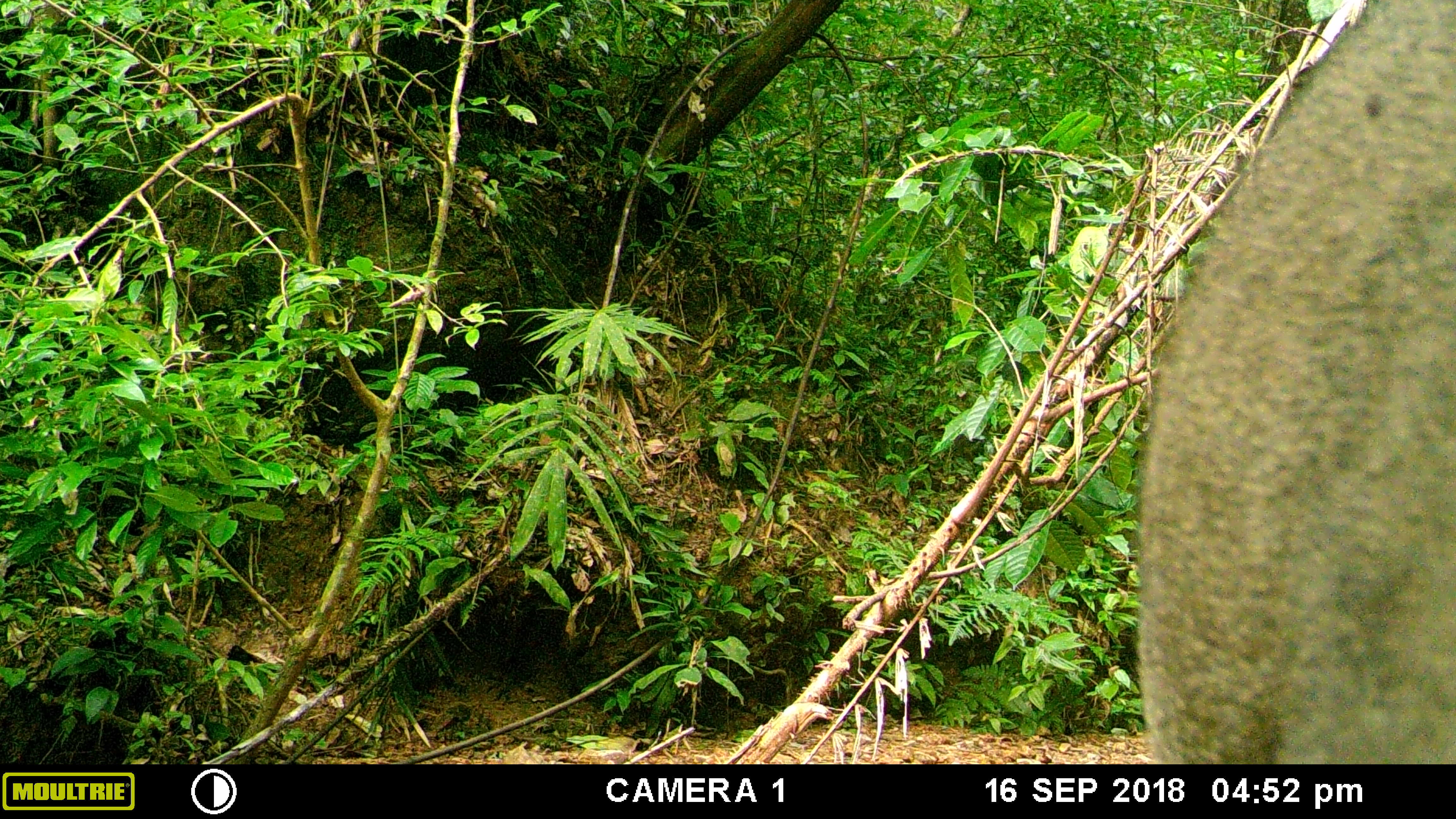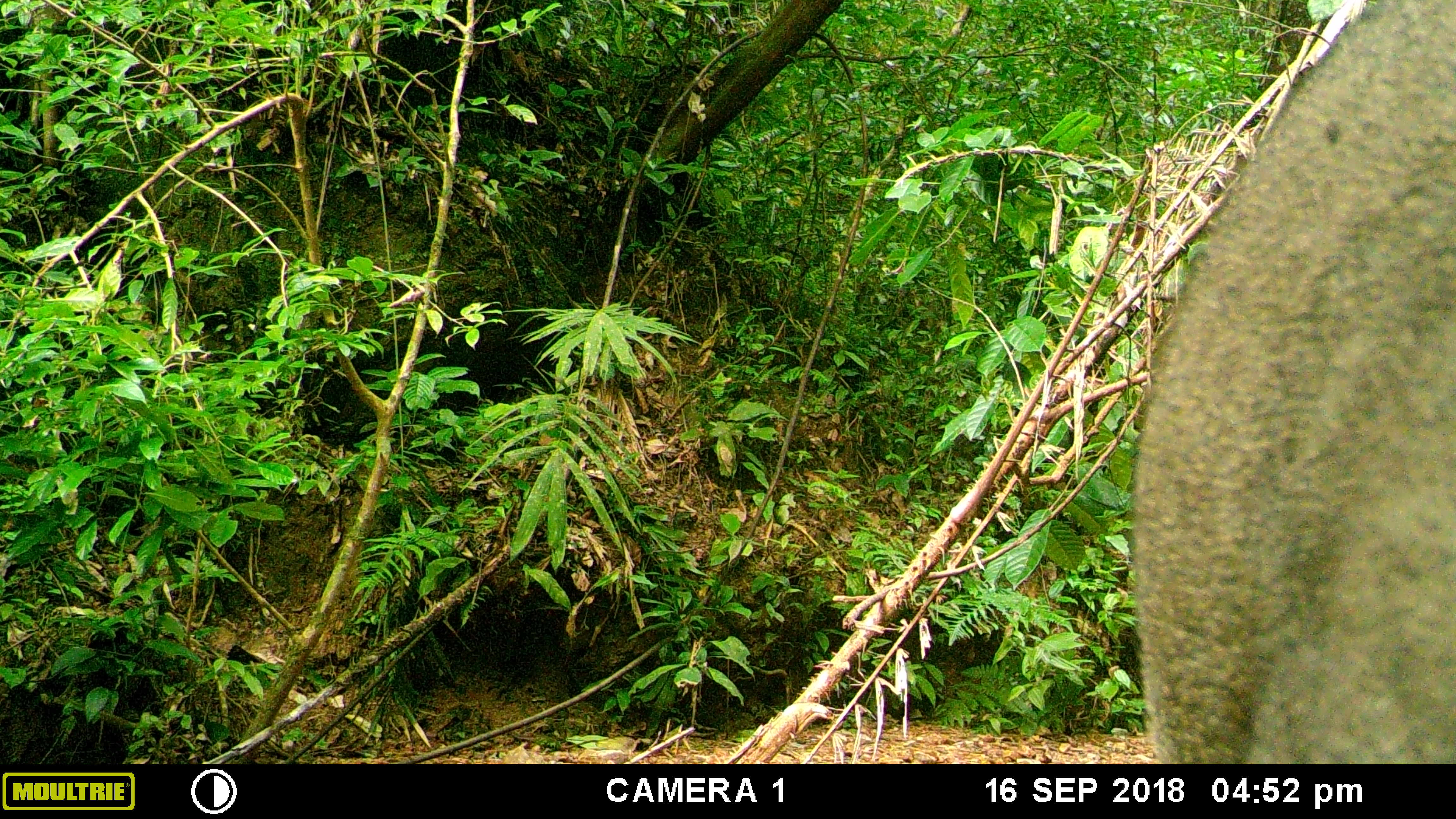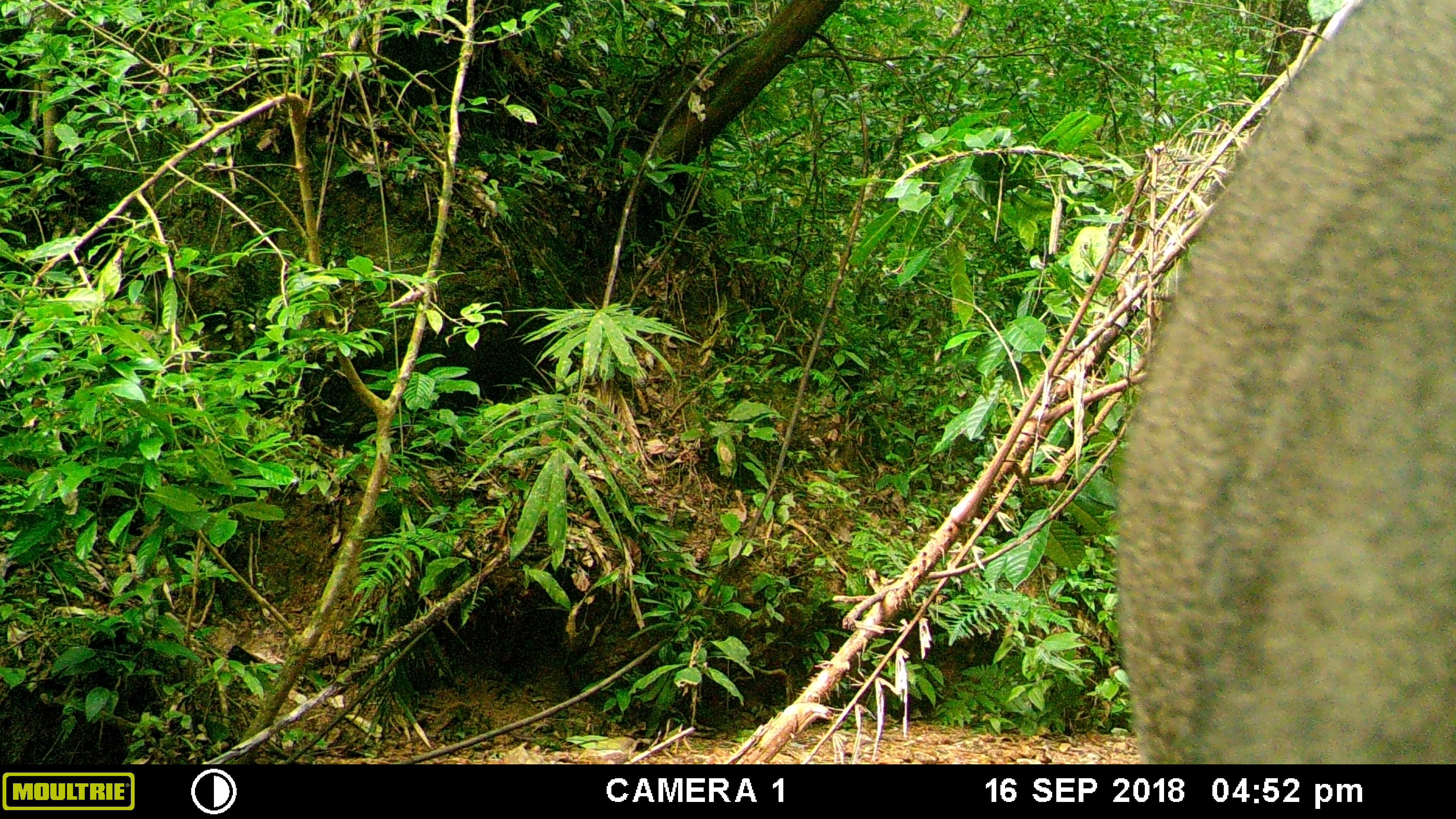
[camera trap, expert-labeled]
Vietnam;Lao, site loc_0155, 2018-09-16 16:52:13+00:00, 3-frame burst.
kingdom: Animalia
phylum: Chordata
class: Mammalia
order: Artiodactyla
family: Suidae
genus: Sus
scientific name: Sus scrofa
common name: eurasian wild pig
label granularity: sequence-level